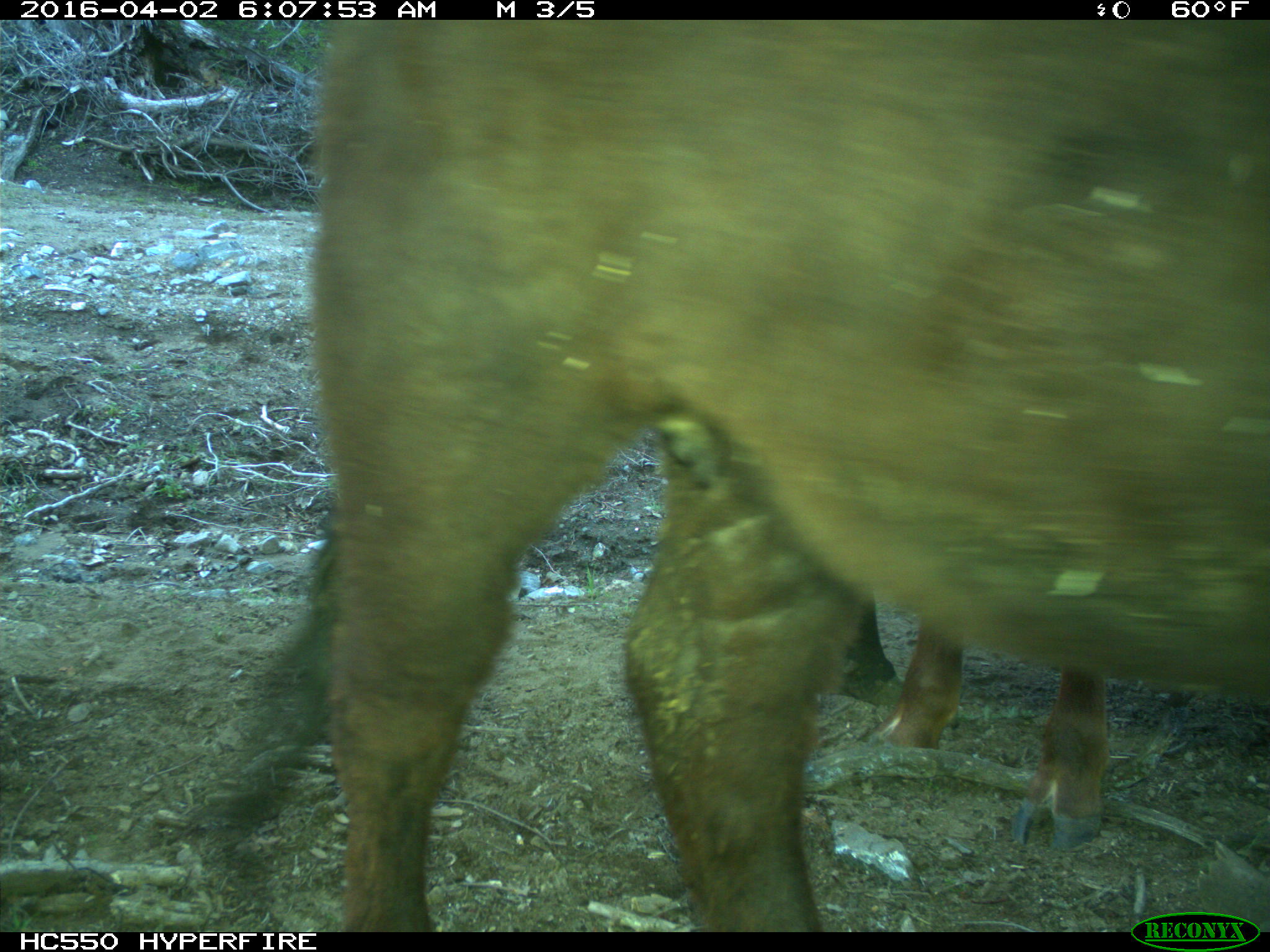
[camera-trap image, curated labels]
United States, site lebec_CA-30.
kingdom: Animalia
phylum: Chordata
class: Mammalia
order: Artiodactyla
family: Bovidae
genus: Bos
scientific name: Bos taurus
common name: domestic cow